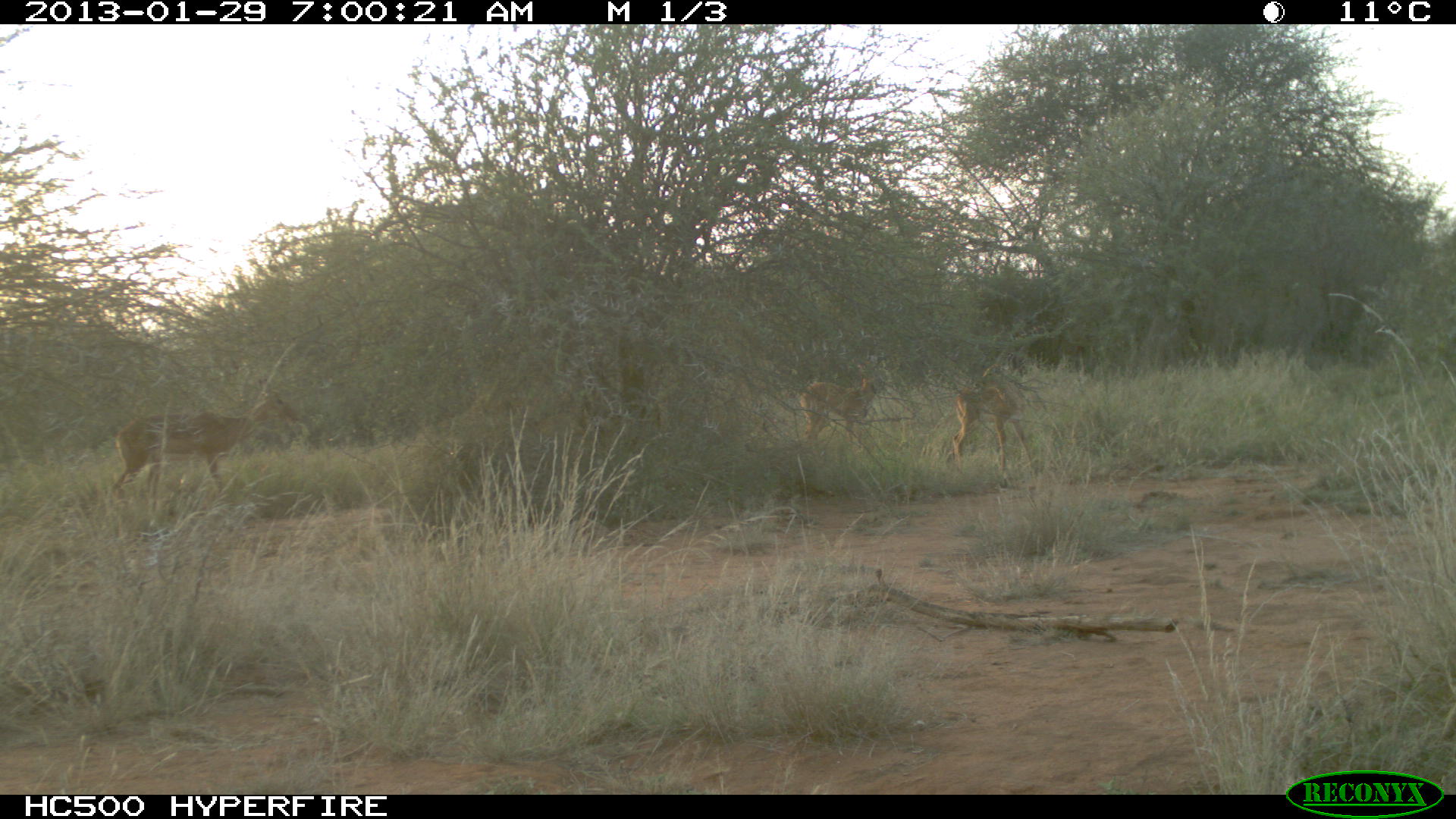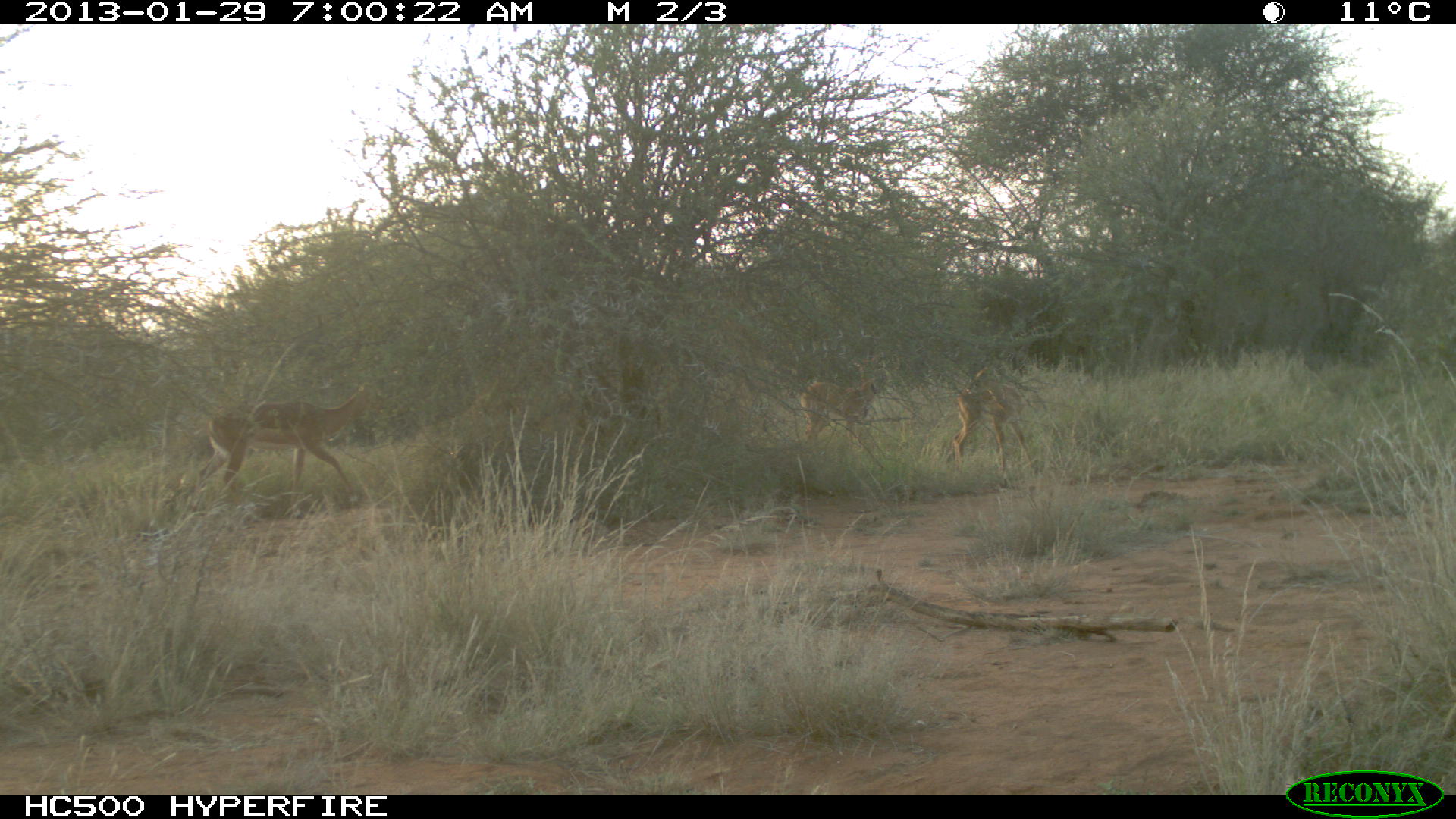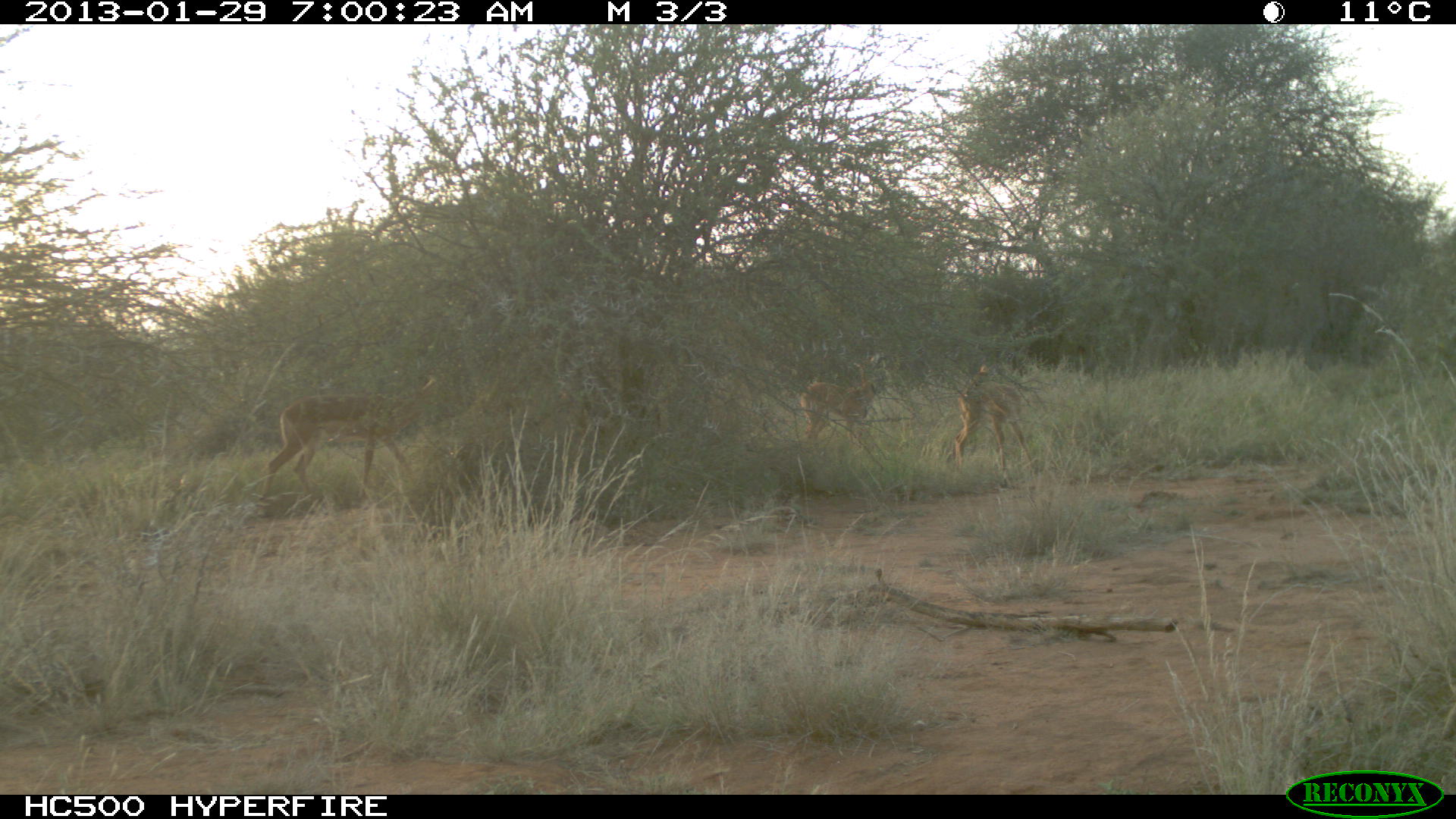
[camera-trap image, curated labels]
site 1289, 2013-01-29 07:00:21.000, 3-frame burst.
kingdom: Animalia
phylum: Chordata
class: Mammalia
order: Artiodactyla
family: Bovidae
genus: Aepyceros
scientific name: Aepyceros melampus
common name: impala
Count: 3.